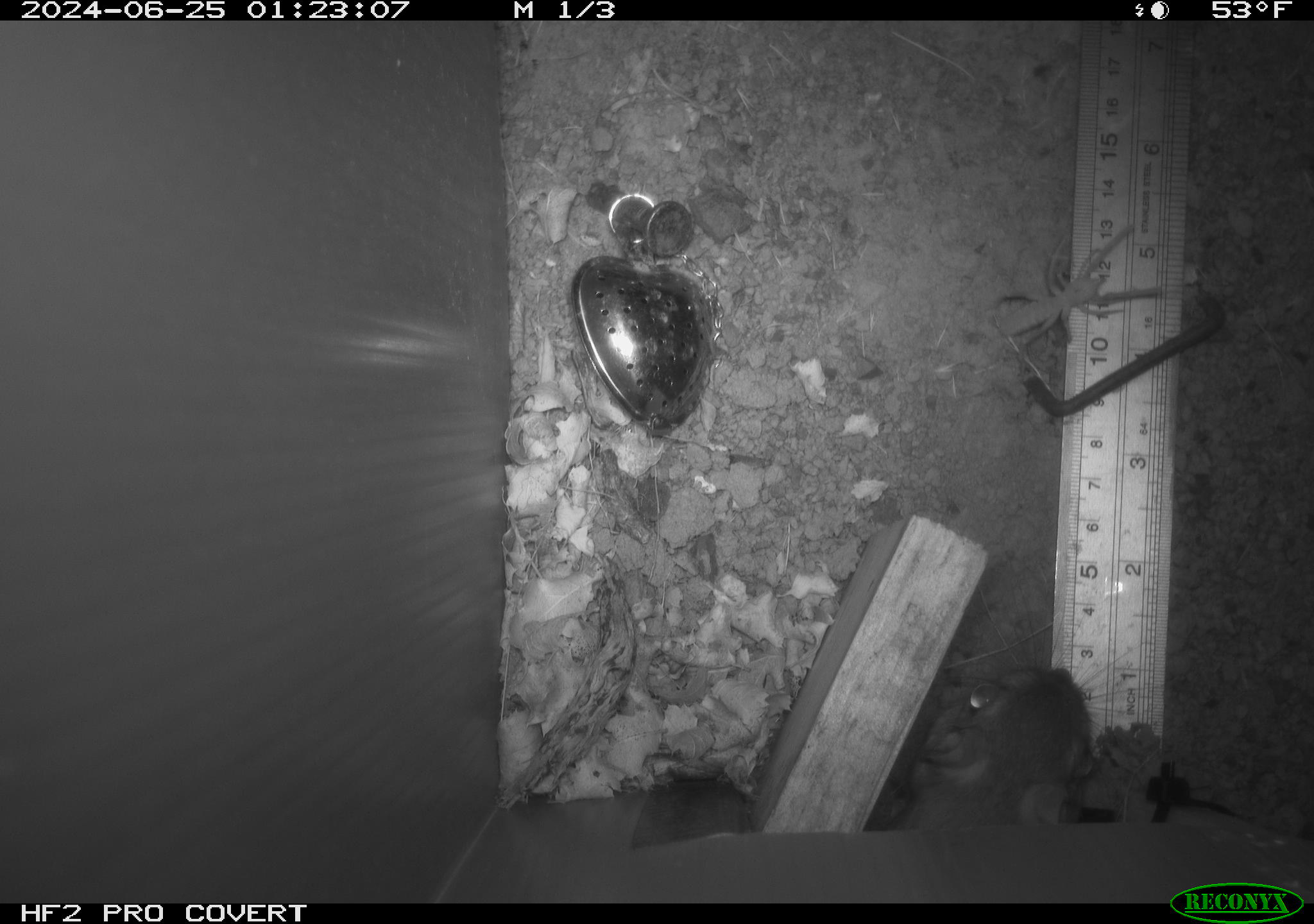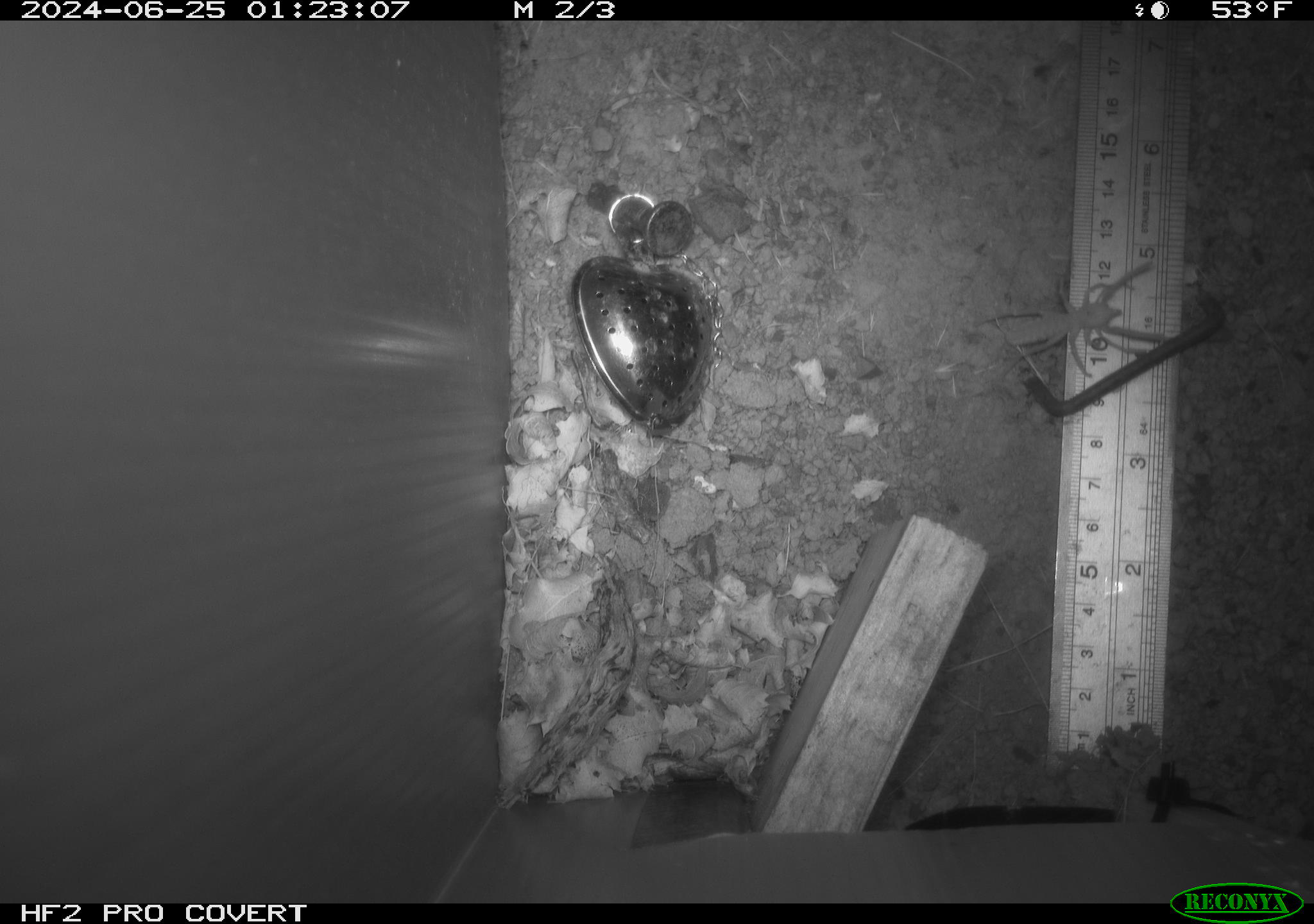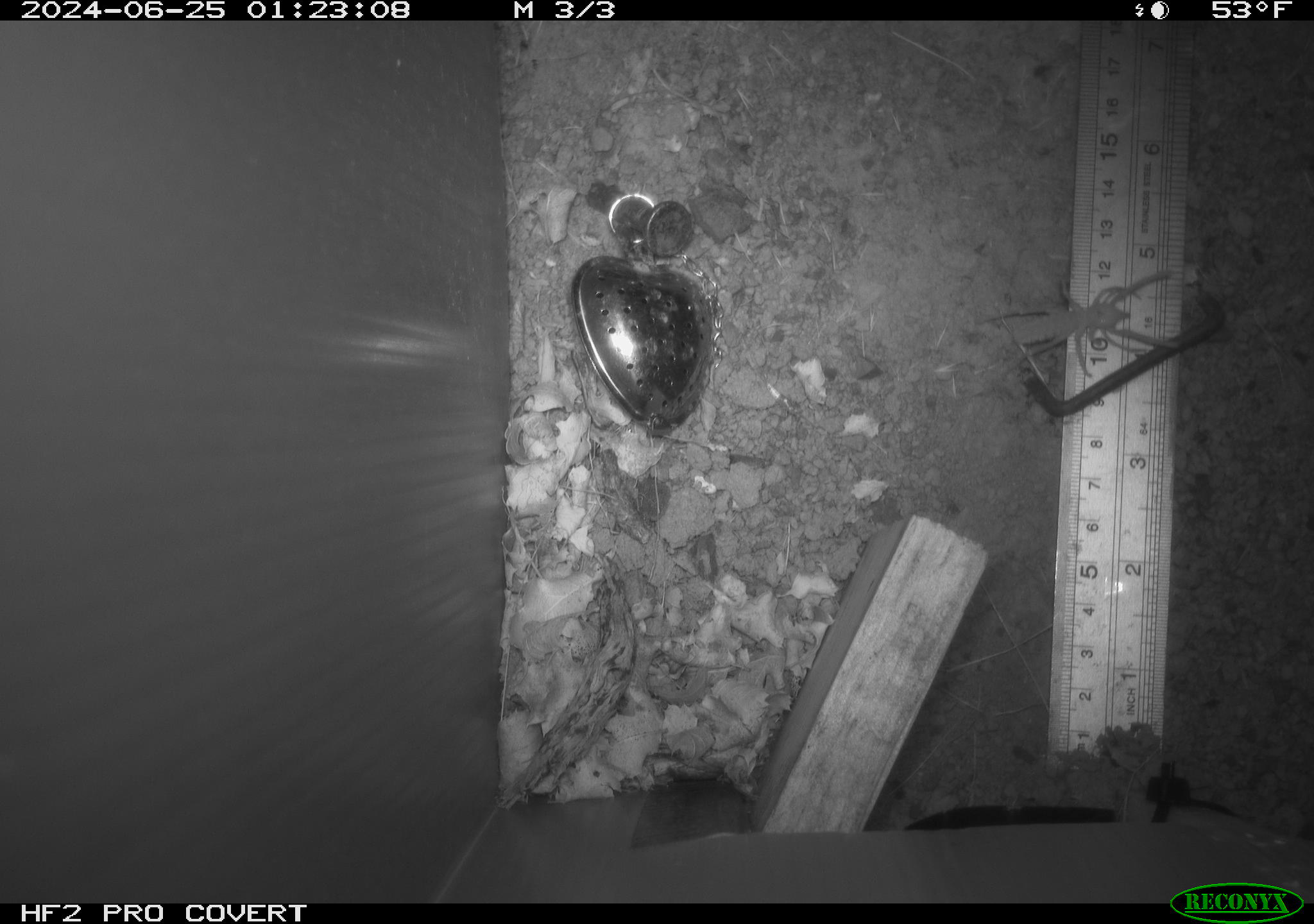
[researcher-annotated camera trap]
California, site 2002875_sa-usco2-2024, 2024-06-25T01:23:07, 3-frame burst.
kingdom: Animalia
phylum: Chordata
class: Mammalia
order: Rodentia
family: Heteromyidae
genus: Dipodomys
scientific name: Dipodomys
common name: kangaroo rats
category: dipodomys species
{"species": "dipodomys species (kangaroo rats) (Dipodomys)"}